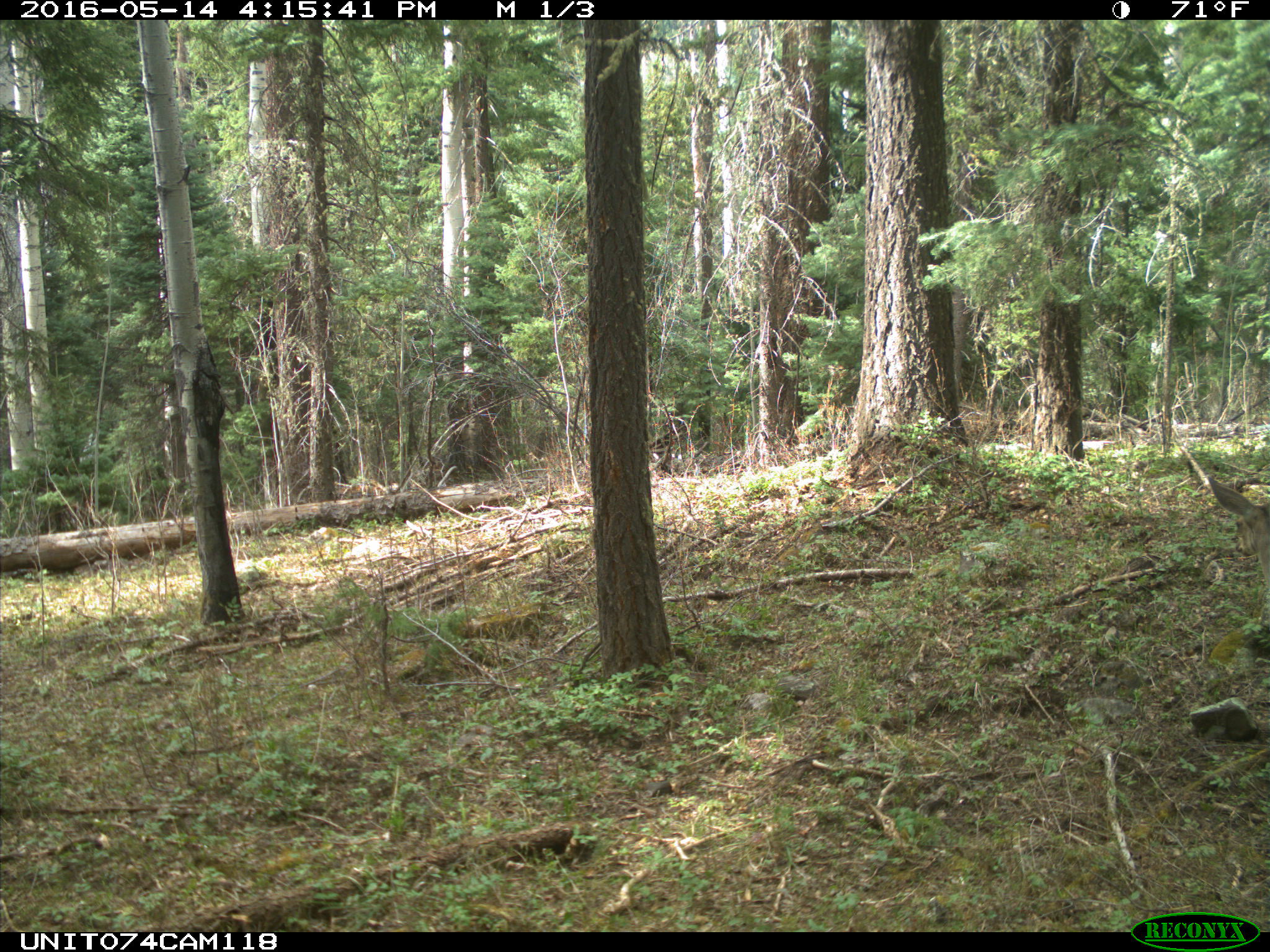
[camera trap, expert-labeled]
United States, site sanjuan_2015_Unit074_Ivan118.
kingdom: Animalia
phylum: Chordata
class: Mammalia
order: Artiodactyla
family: Cervidae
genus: Odocoileus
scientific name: Odocoileus hemionus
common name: mule deer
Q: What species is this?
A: Odocoileus hemionus (mule deer).